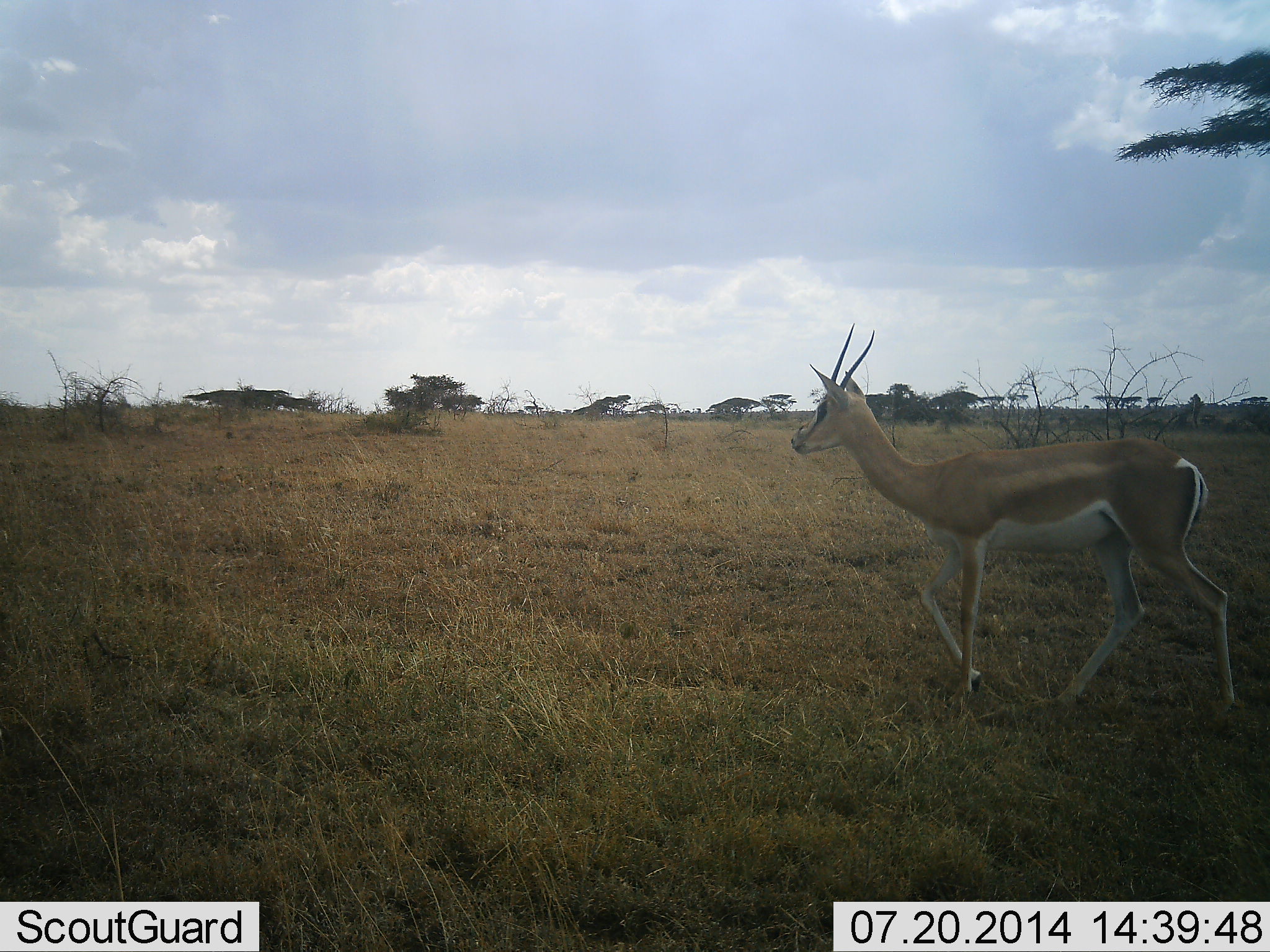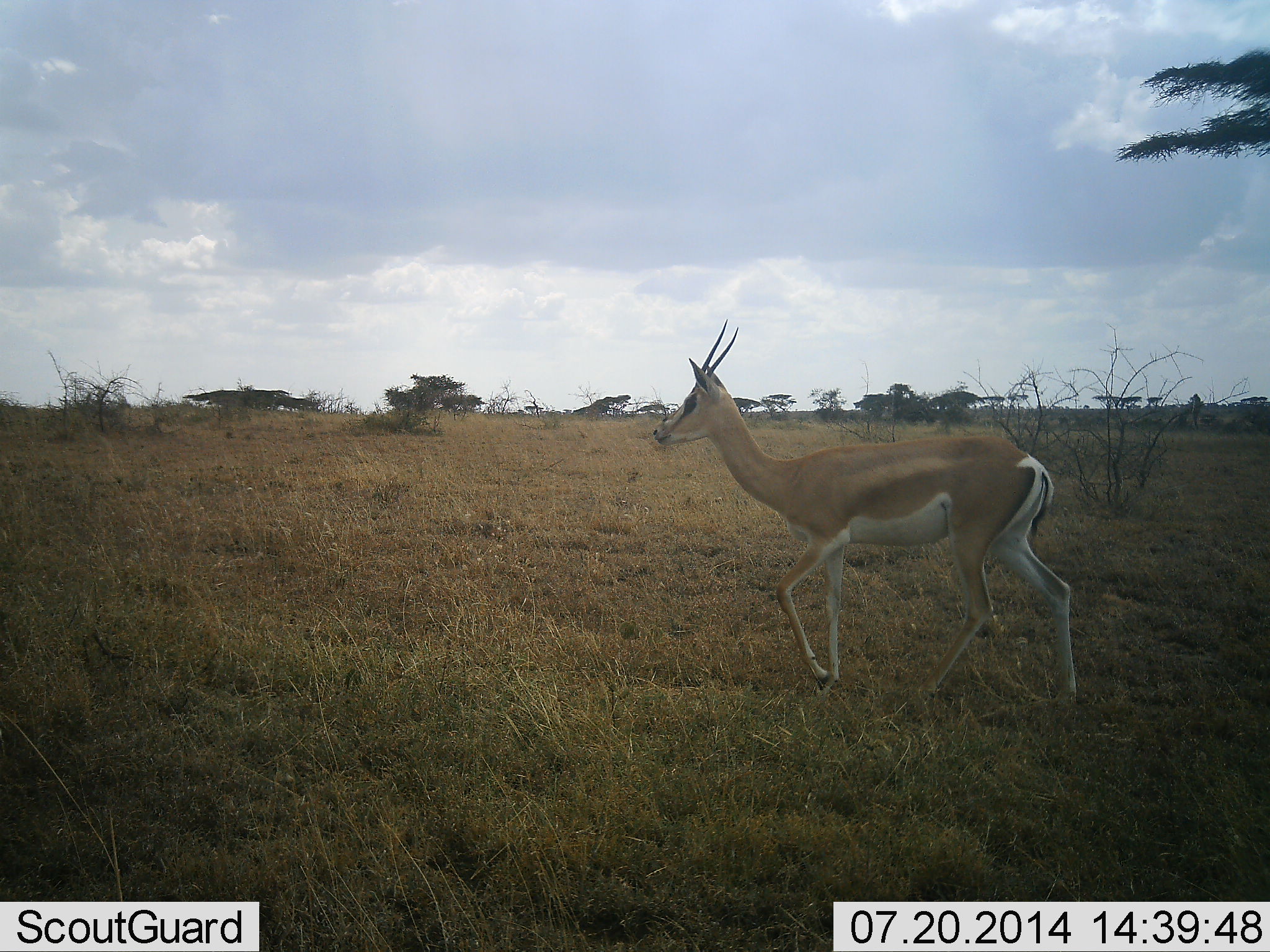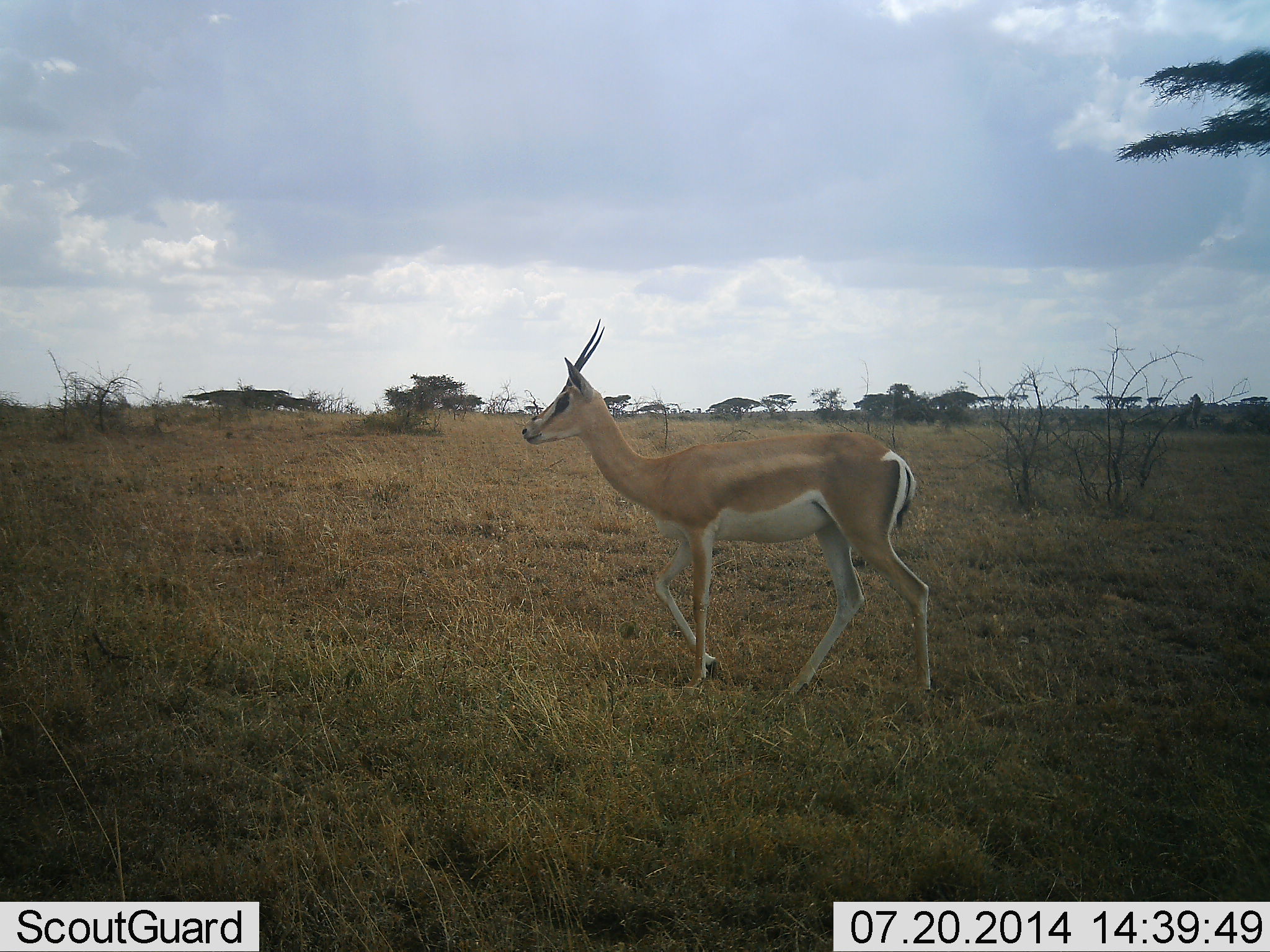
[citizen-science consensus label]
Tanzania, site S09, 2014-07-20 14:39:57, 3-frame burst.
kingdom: Animalia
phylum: Chordata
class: Mammalia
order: Artiodactyla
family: Bovidae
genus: Nanger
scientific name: Nanger granti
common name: grant's gazelle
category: gazellegrants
Gazellegrants (grant's gazelle) (Nanger granti), count 1. Behavior (volunteer vote fractions): standing 11%, resting 0%, moving 89%, interacting 0%. Young present (vote fraction): 0%. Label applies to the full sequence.